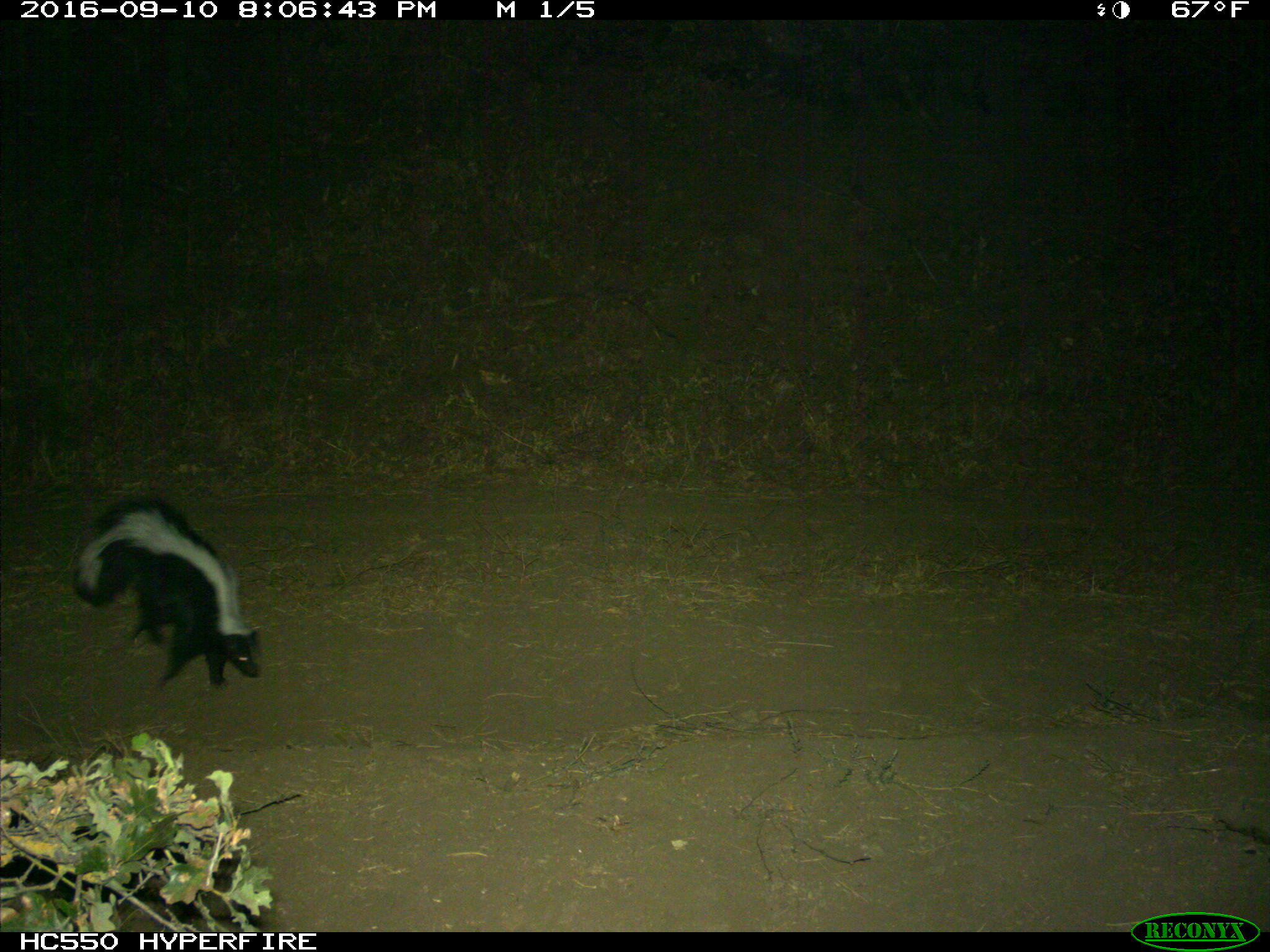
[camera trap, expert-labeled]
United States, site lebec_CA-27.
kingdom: Animalia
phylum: Chordata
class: Mammalia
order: Carnivora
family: Mephitidae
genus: Mephitis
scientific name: Mephitis mephitis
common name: striped skunk